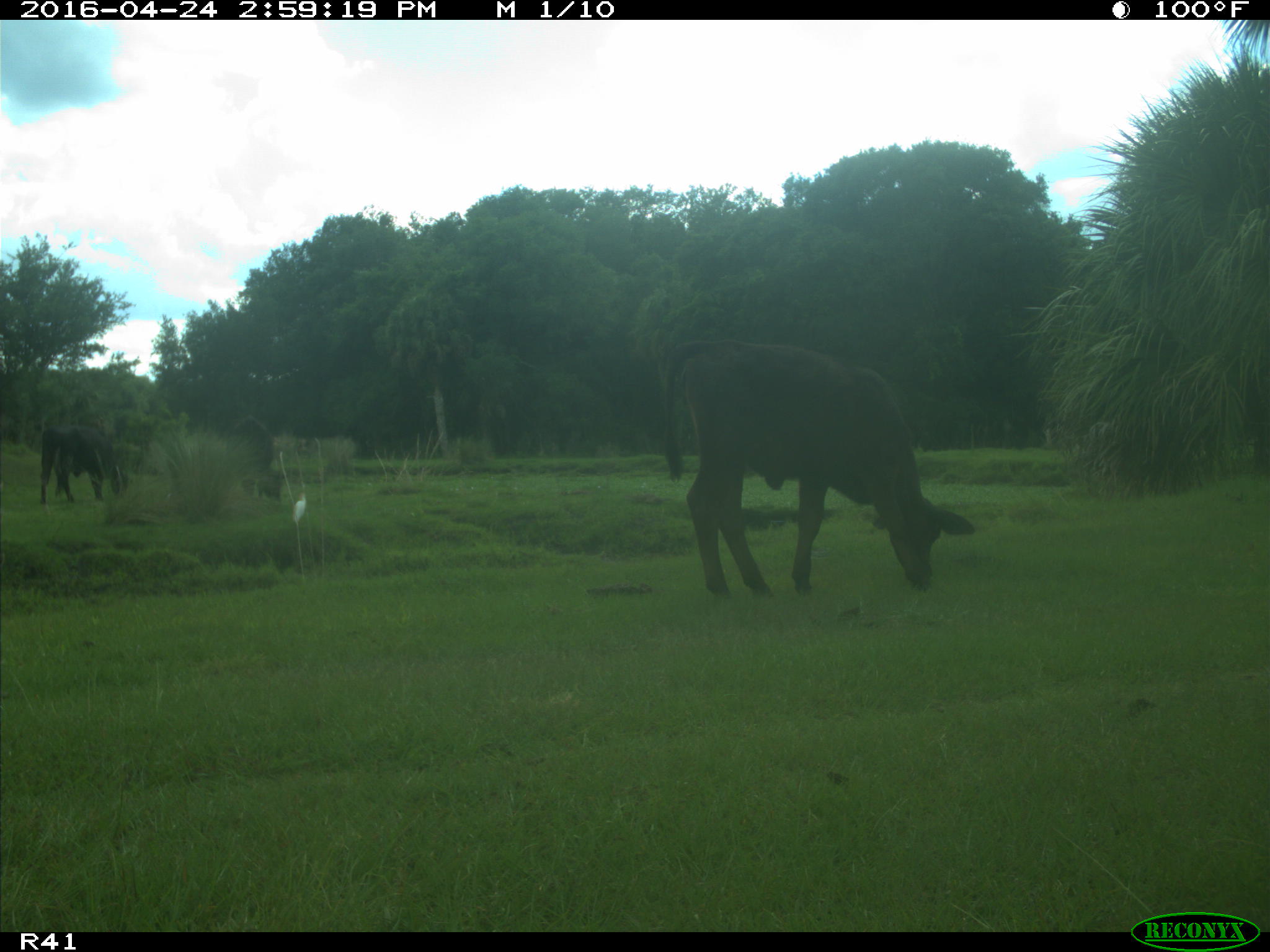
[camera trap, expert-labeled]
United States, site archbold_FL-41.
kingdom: Animalia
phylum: Chordata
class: Mammalia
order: Artiodactyla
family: Bovidae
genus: Bos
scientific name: Bos taurus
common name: domestic cow